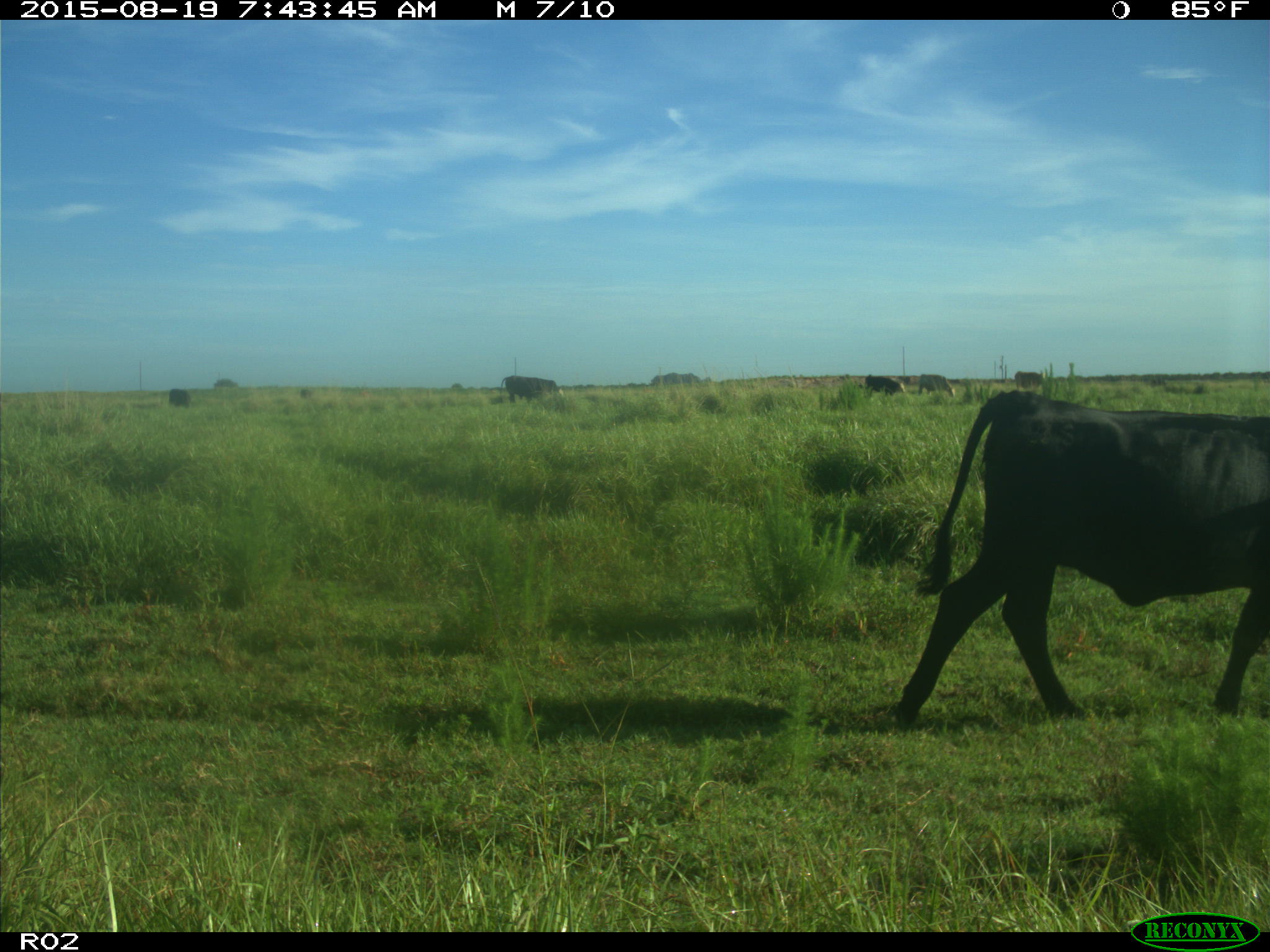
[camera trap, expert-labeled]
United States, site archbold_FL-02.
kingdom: Animalia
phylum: Chordata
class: Mammalia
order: Artiodactyla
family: Bovidae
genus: Bos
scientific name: Bos taurus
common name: domestic cow